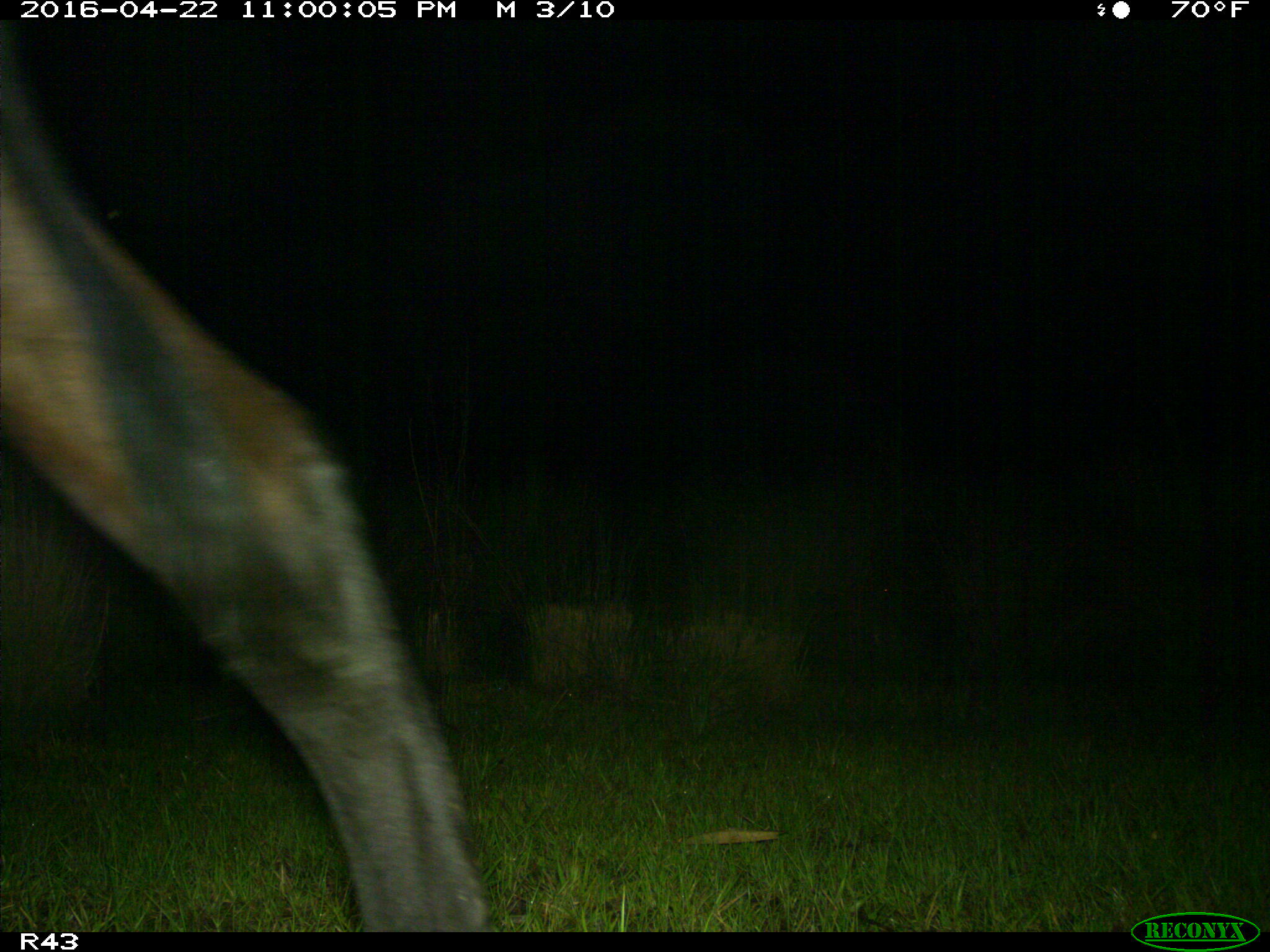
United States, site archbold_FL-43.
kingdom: Animalia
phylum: Chordata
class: Mammalia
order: Artiodactyla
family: Bovidae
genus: Bos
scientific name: Bos taurus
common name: domestic cow